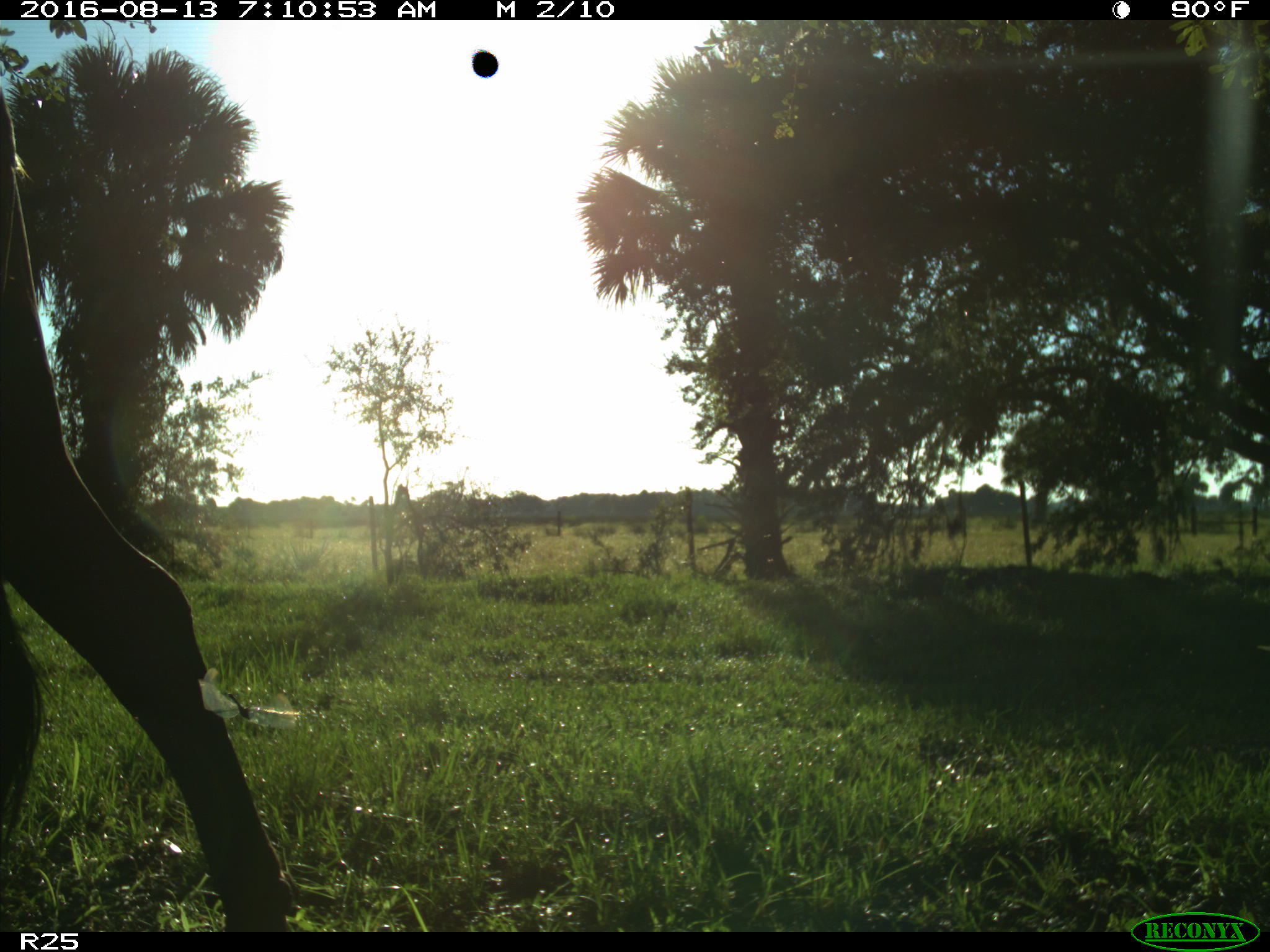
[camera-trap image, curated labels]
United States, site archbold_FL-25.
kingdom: Animalia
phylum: Chordata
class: Mammalia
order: Artiodactyla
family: Bovidae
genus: Bos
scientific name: Bos taurus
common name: domestic cow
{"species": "Bos taurus (domestic cow)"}